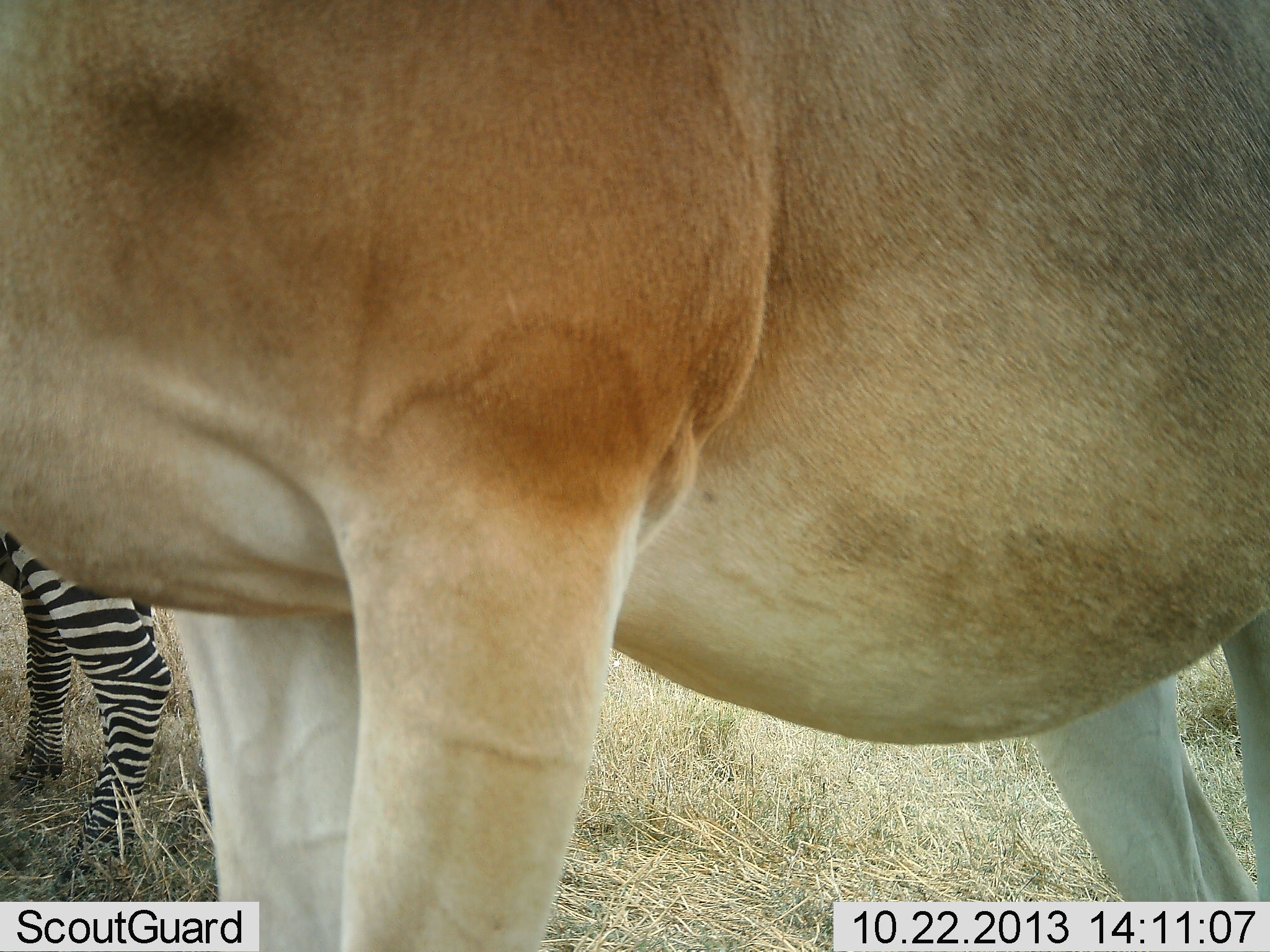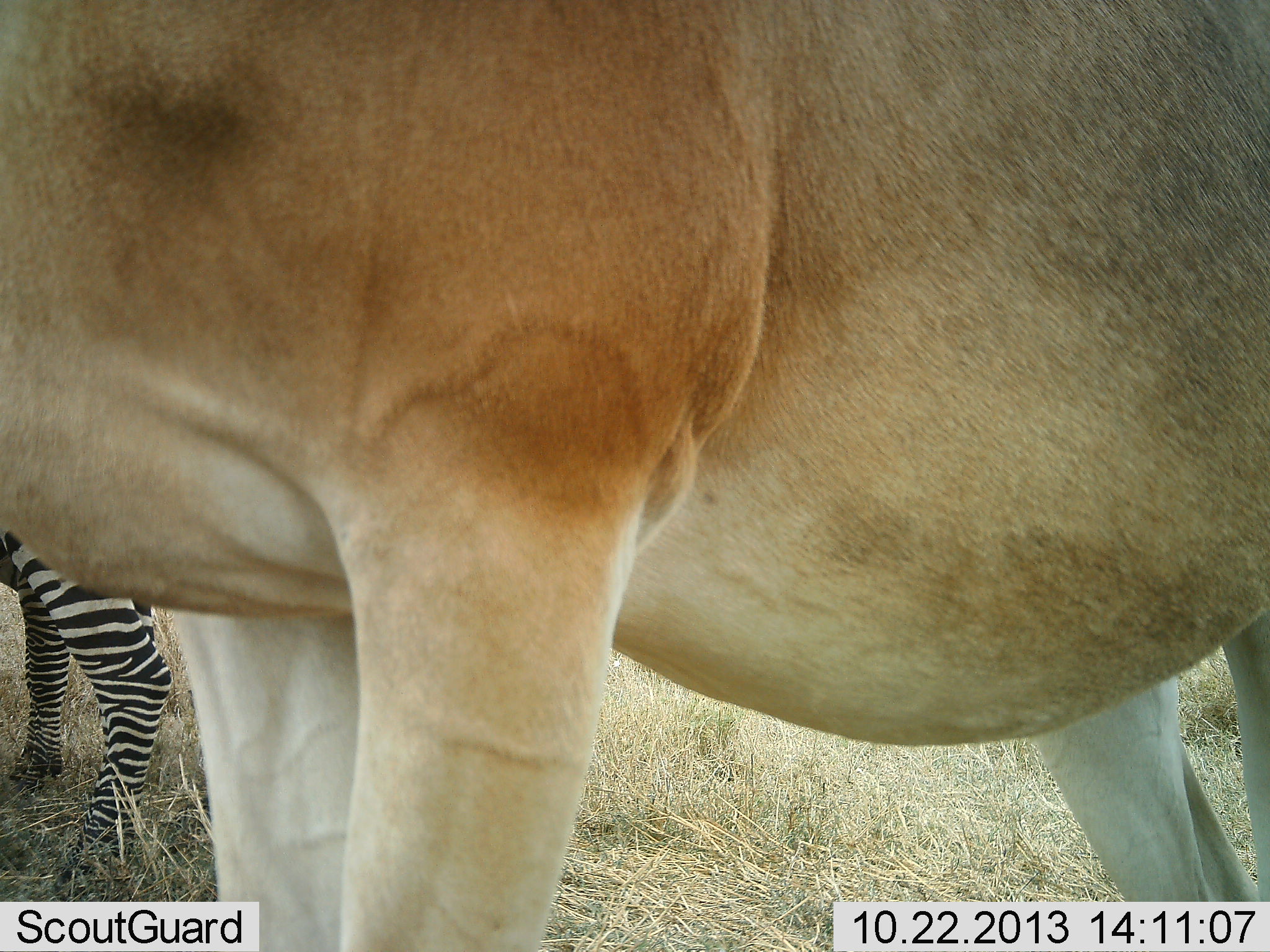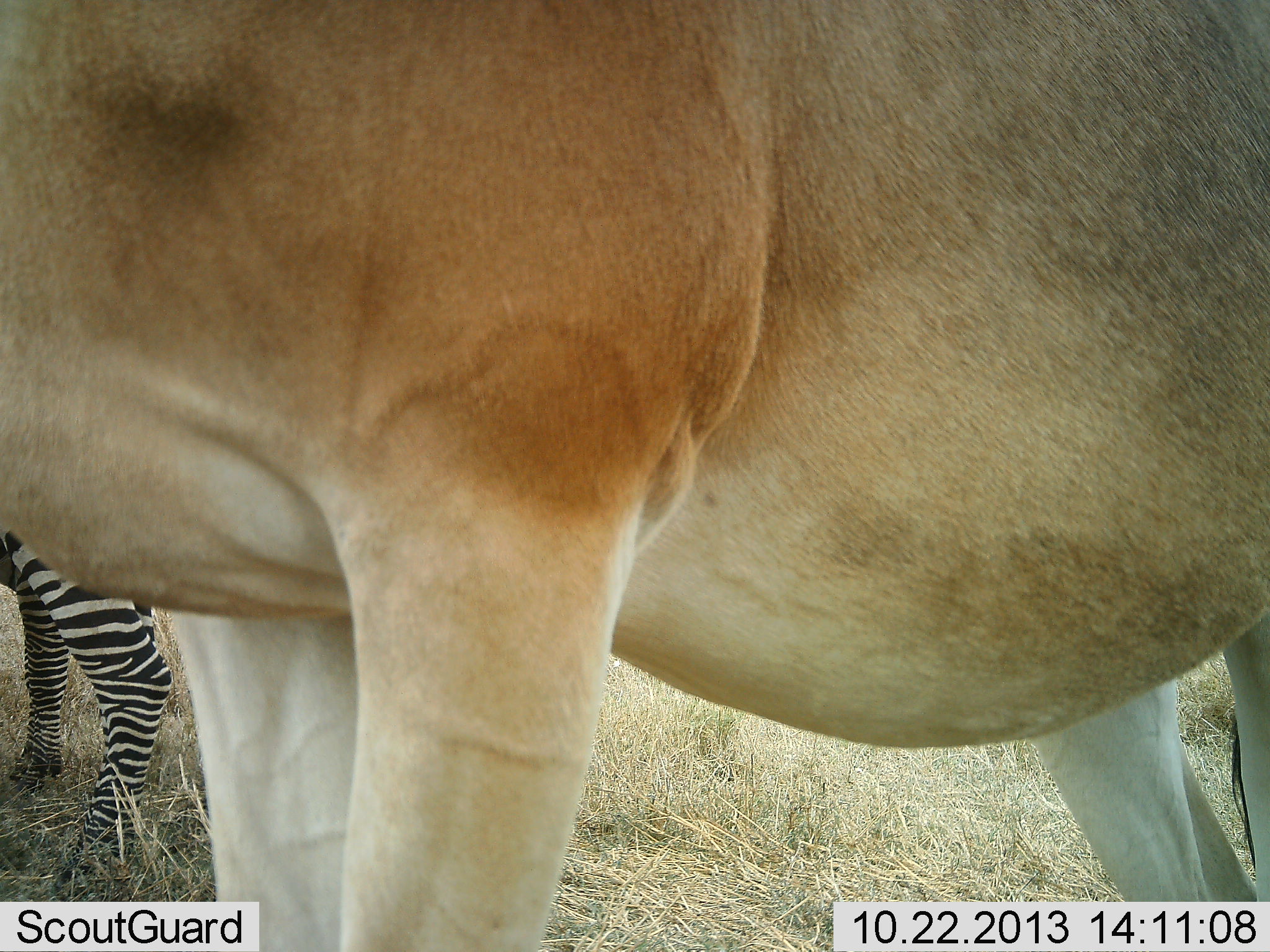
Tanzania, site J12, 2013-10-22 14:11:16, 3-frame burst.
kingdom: Animalia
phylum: Chordata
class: Mammalia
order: Artiodactyla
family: Bovidae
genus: Alcelaphus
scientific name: Alcelaphus buselaphus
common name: hartebeest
Hartebeest (Alcelaphus buselaphus), count 1. Behavior (volunteer vote fractions): standing 100%, resting 0%, moving 0%, interacting 0%. Young present (vote fraction): 0%. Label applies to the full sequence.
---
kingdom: Animalia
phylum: Chordata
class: Mammalia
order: Perissodactyla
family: Equidae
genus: Equus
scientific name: Equus quagga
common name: plains zebra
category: zebra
Zebra (plains zebra) (Equus quagga), count 1. Behavior (volunteer vote fractions): standing 100%, resting 0%, moving 0%, interacting 0%. Young present (vote fraction): 0%. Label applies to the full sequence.